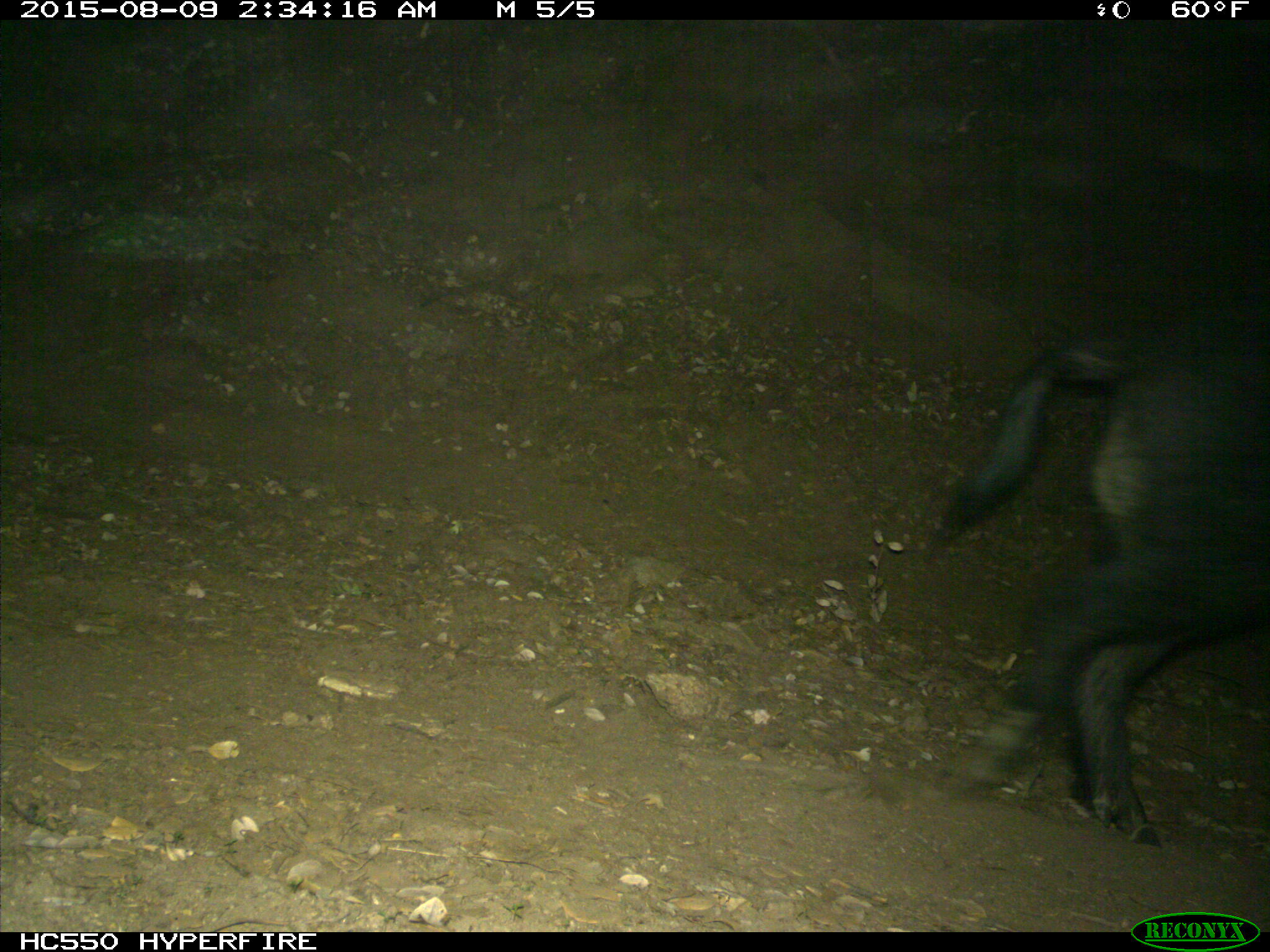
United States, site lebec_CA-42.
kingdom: Animalia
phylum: Chordata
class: Mammalia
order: Artiodactyla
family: Suidae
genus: Sus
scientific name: Sus scrofa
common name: wild boar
Sus scrofa (wild boar).